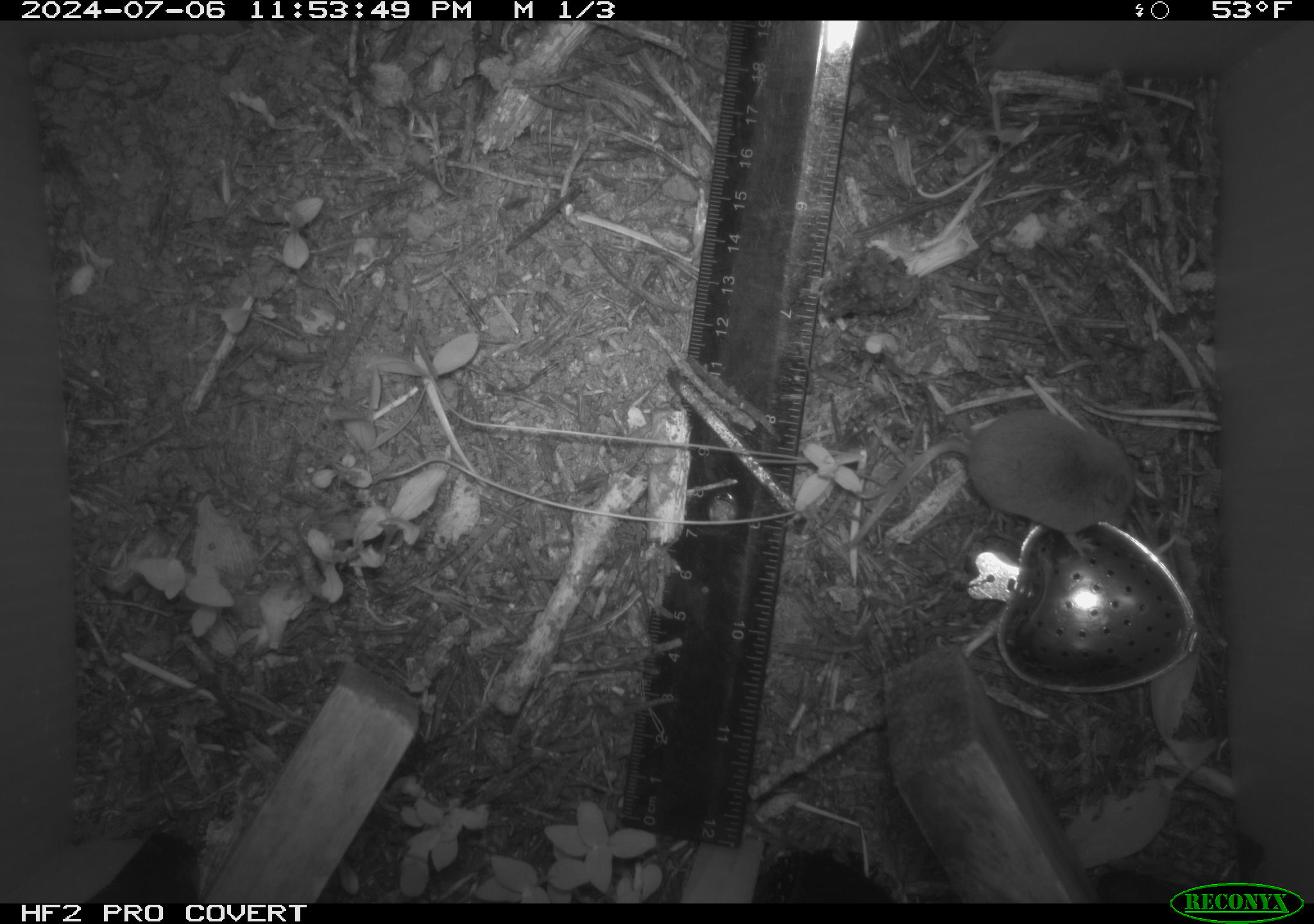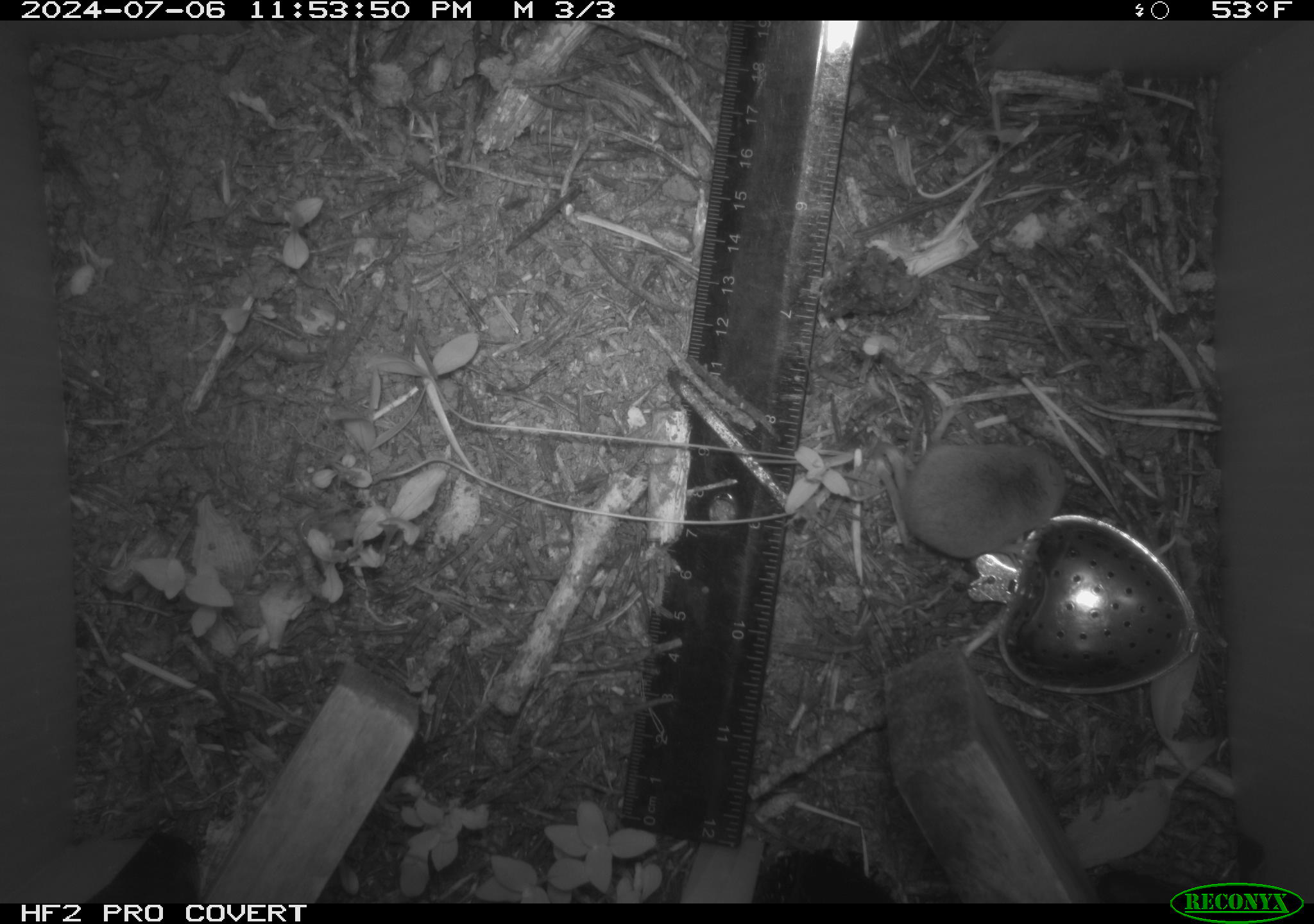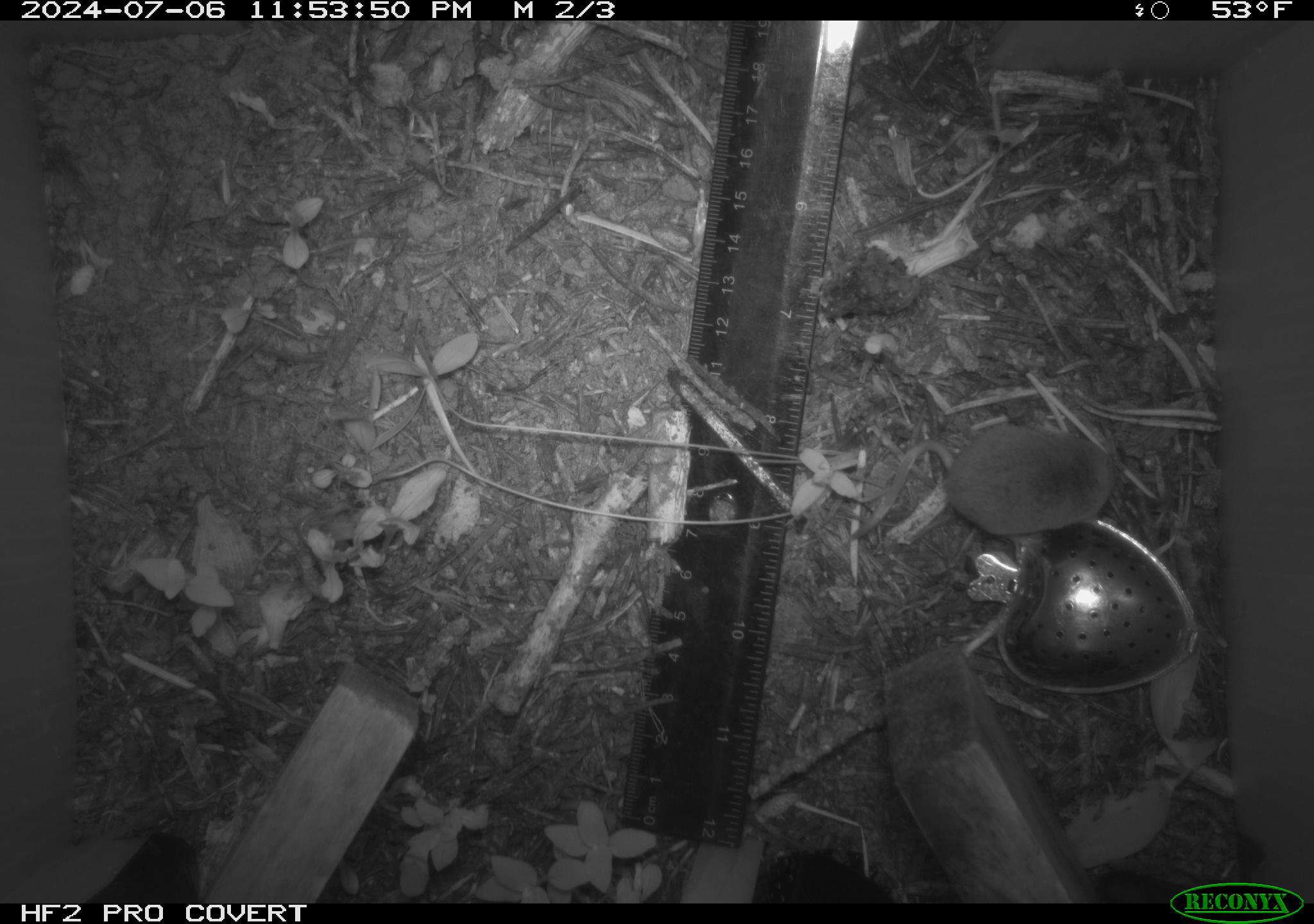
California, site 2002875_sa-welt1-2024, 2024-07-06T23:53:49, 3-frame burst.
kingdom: Animalia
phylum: Chordata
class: Mammalia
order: Eulipotyphla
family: Soricidae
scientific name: Soricidae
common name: shrews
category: soricidae family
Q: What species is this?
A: Soricidae family (shrews) (Soricidae).